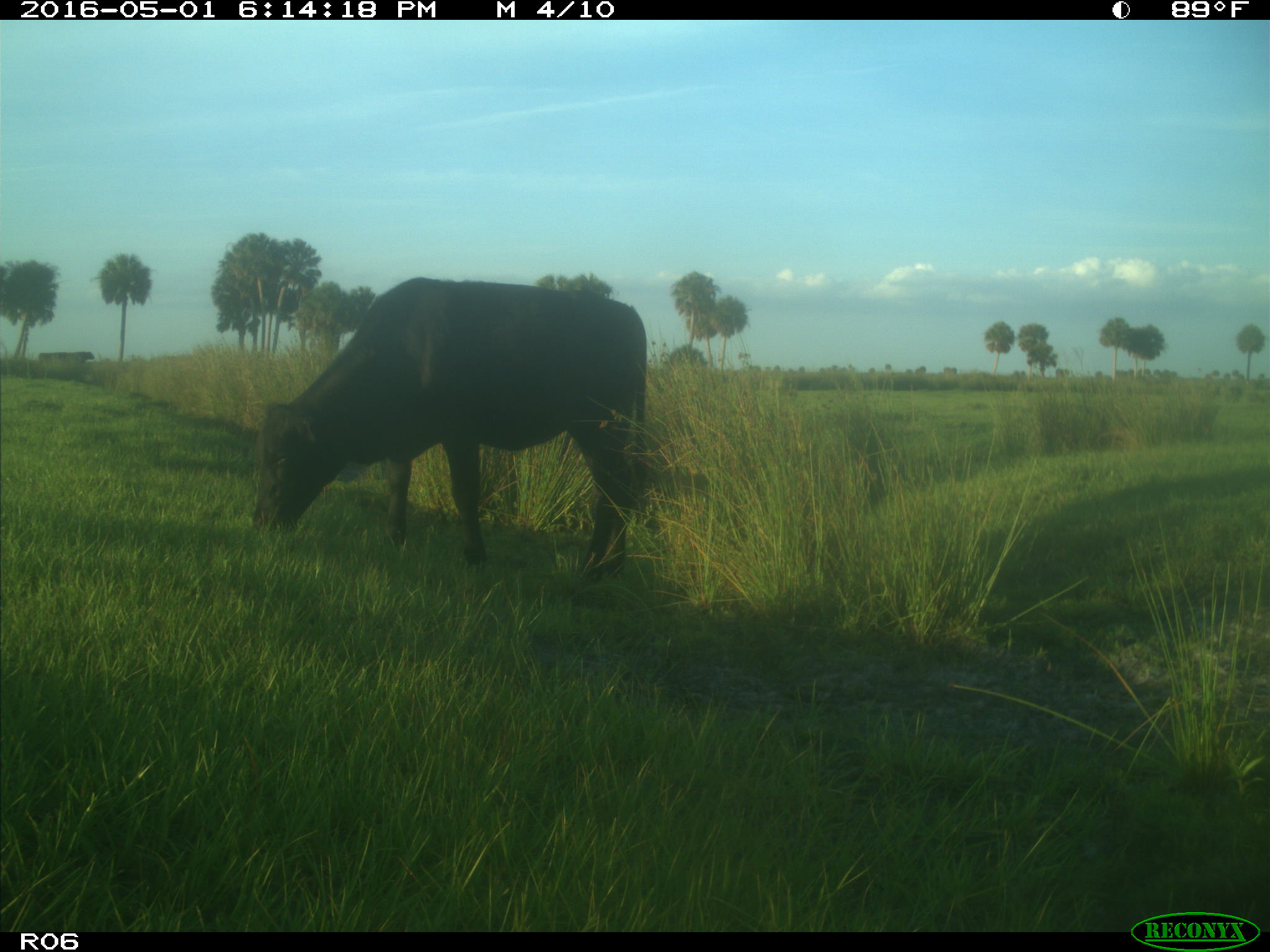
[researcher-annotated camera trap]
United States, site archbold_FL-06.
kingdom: Animalia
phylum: Chordata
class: Mammalia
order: Artiodactyla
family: Bovidae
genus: Bos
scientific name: Bos taurus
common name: domestic cow